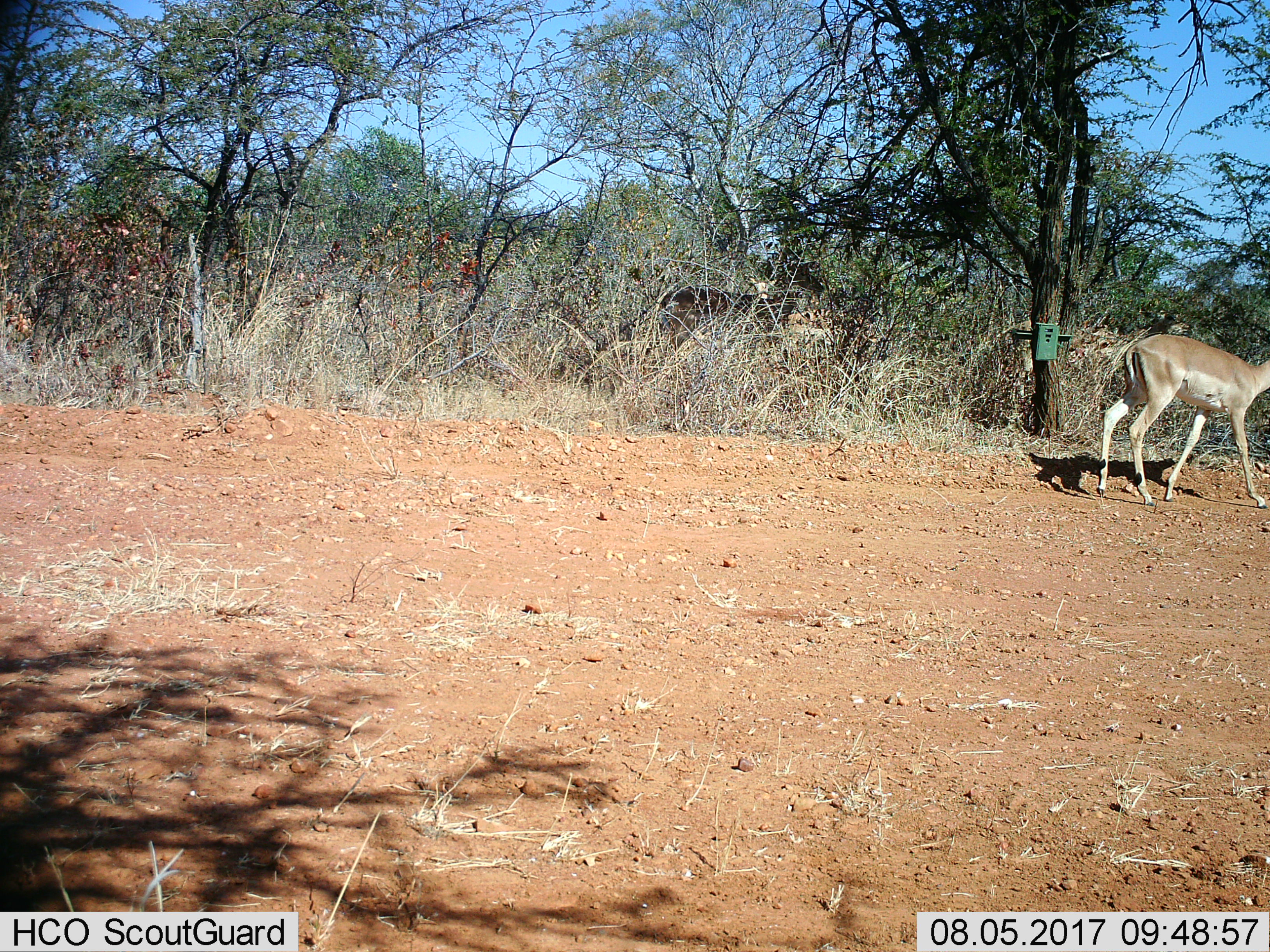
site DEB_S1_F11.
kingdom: Animalia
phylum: Chordata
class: Mammalia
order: Artiodactyla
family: Bovidae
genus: Aepyceros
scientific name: Aepyceros melampus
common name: impala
Impala (Aepyceros melampus), count 1. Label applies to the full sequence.